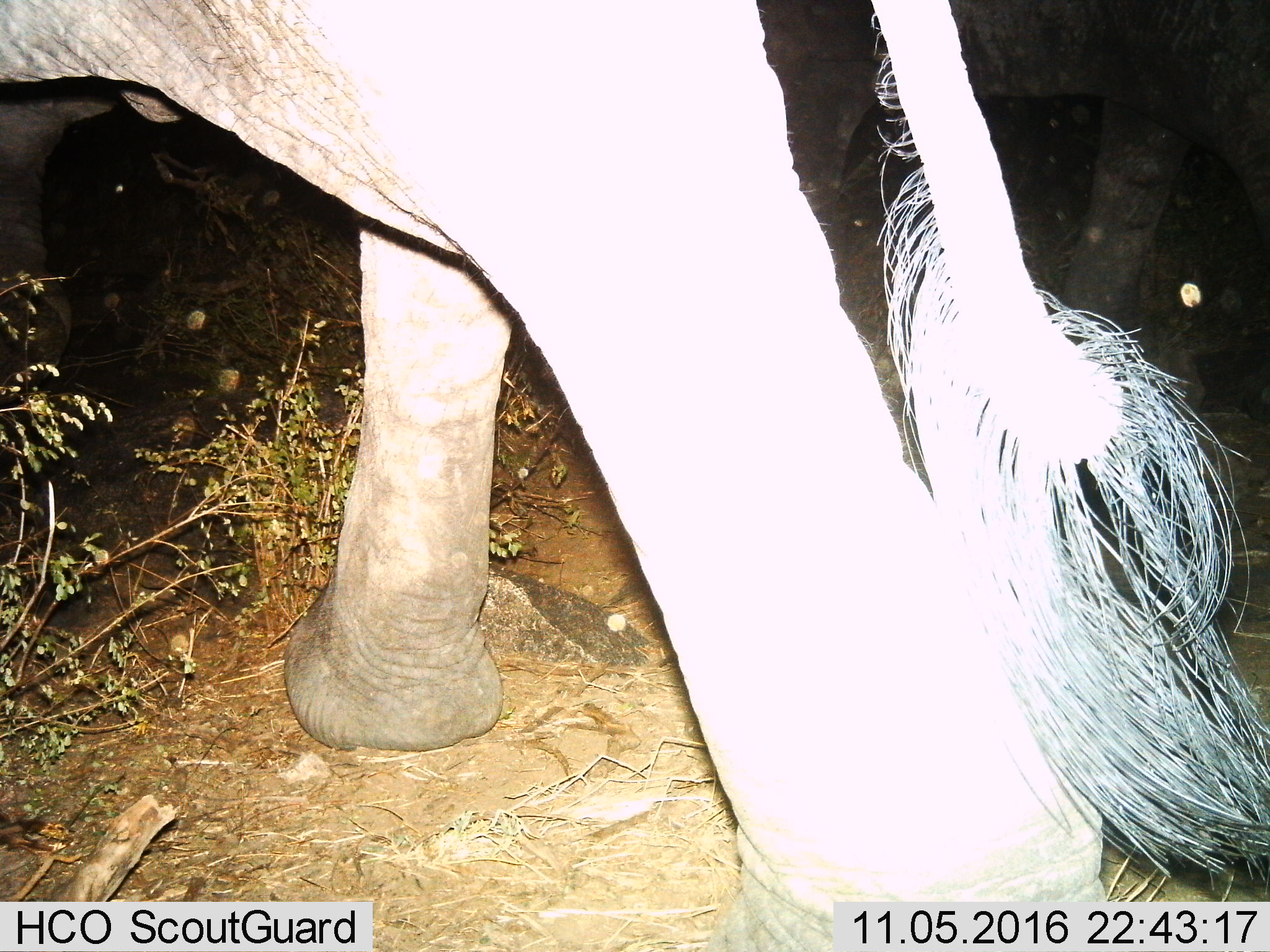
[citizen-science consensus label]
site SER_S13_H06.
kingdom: Animalia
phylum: Chordata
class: Mammalia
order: Proboscidea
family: Elephantidae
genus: Loxodonta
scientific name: Loxodonta africana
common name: african bush elephant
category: elephant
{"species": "elephant (african bush elephant) (Loxodonta africana)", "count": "1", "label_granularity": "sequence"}